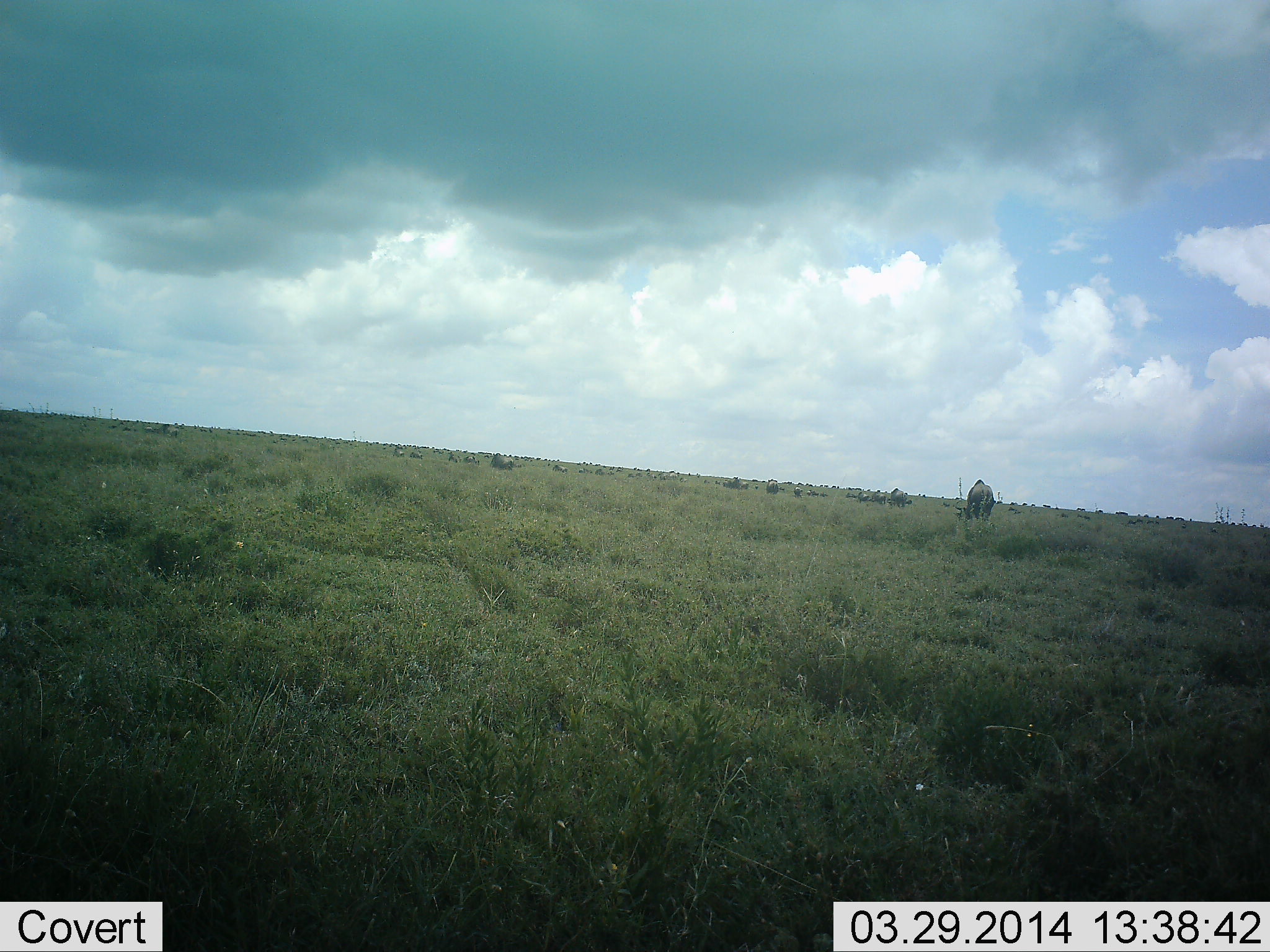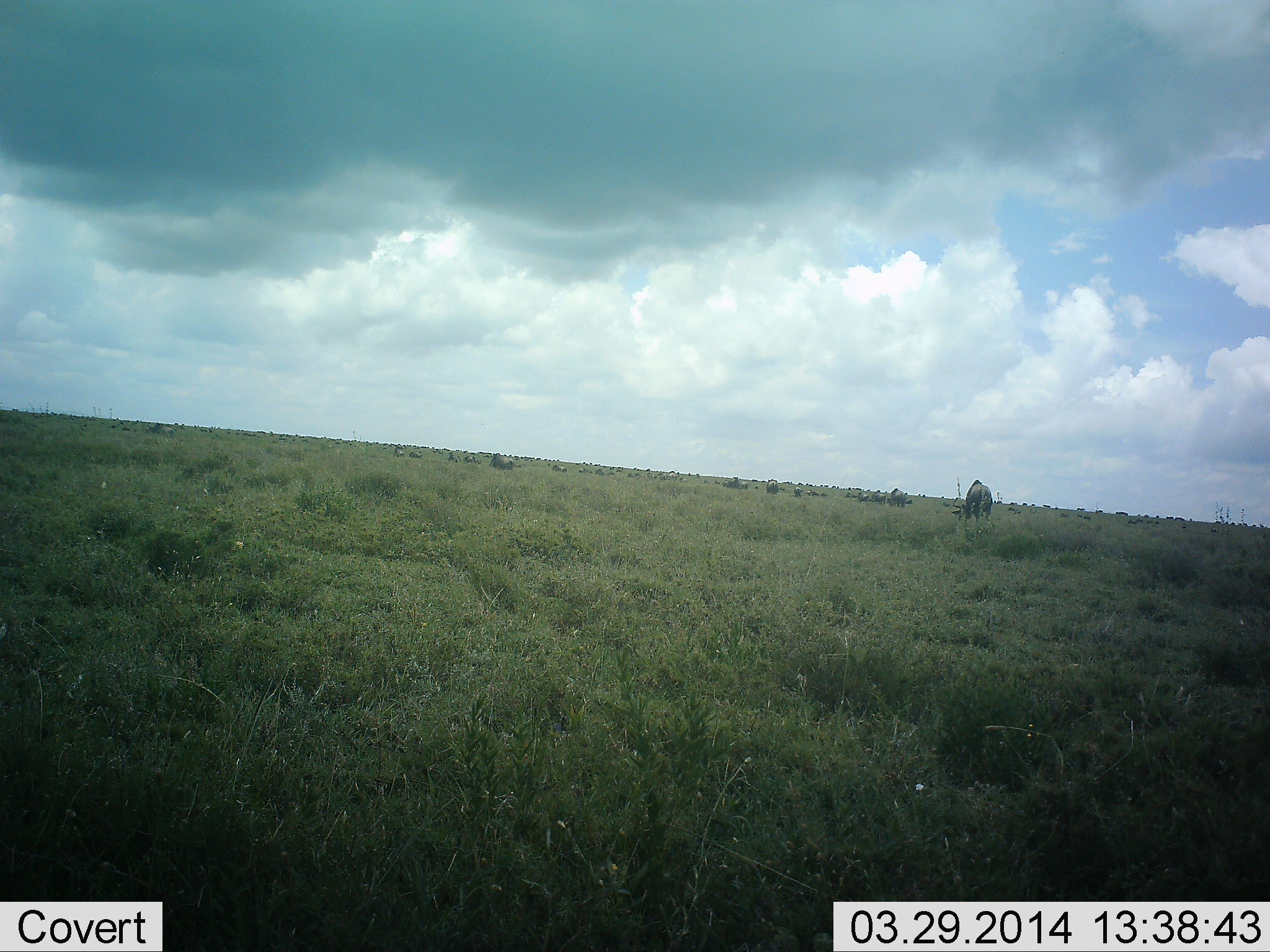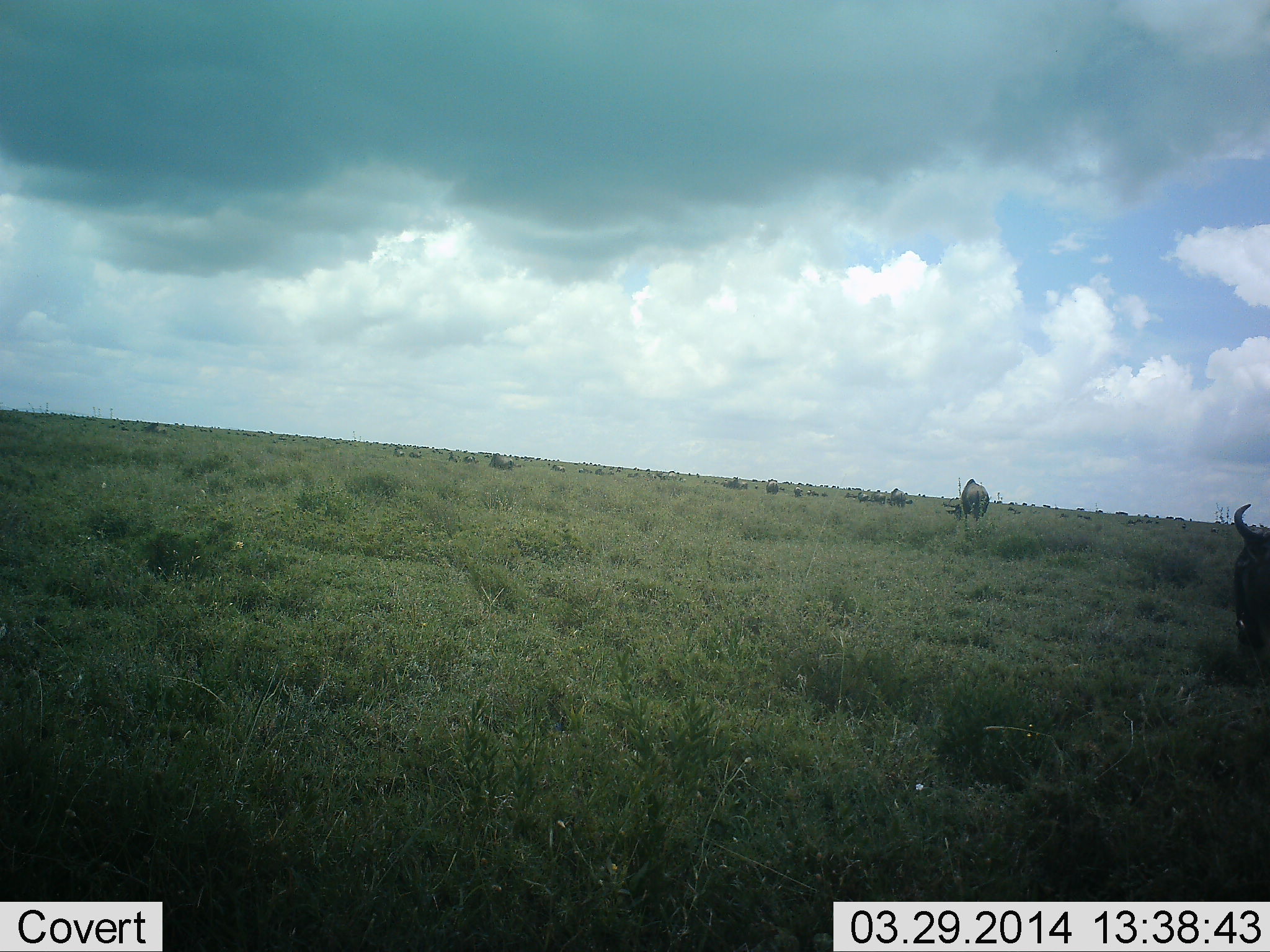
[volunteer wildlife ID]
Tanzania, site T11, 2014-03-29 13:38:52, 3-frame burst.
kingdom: Animalia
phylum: Chordata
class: Mammalia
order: Artiodactyla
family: Bovidae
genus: Connochaetes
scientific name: Connochaetes taurinus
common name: blue wildebeest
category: wildebeest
Wildebeest (blue wildebeest) (Connochaetes taurinus), count 11-50. Behavior (volunteer vote fractions): standing 0%, resting 0%, moving 50%, interacting 0%. Young present (vote fraction): 0%. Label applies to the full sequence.